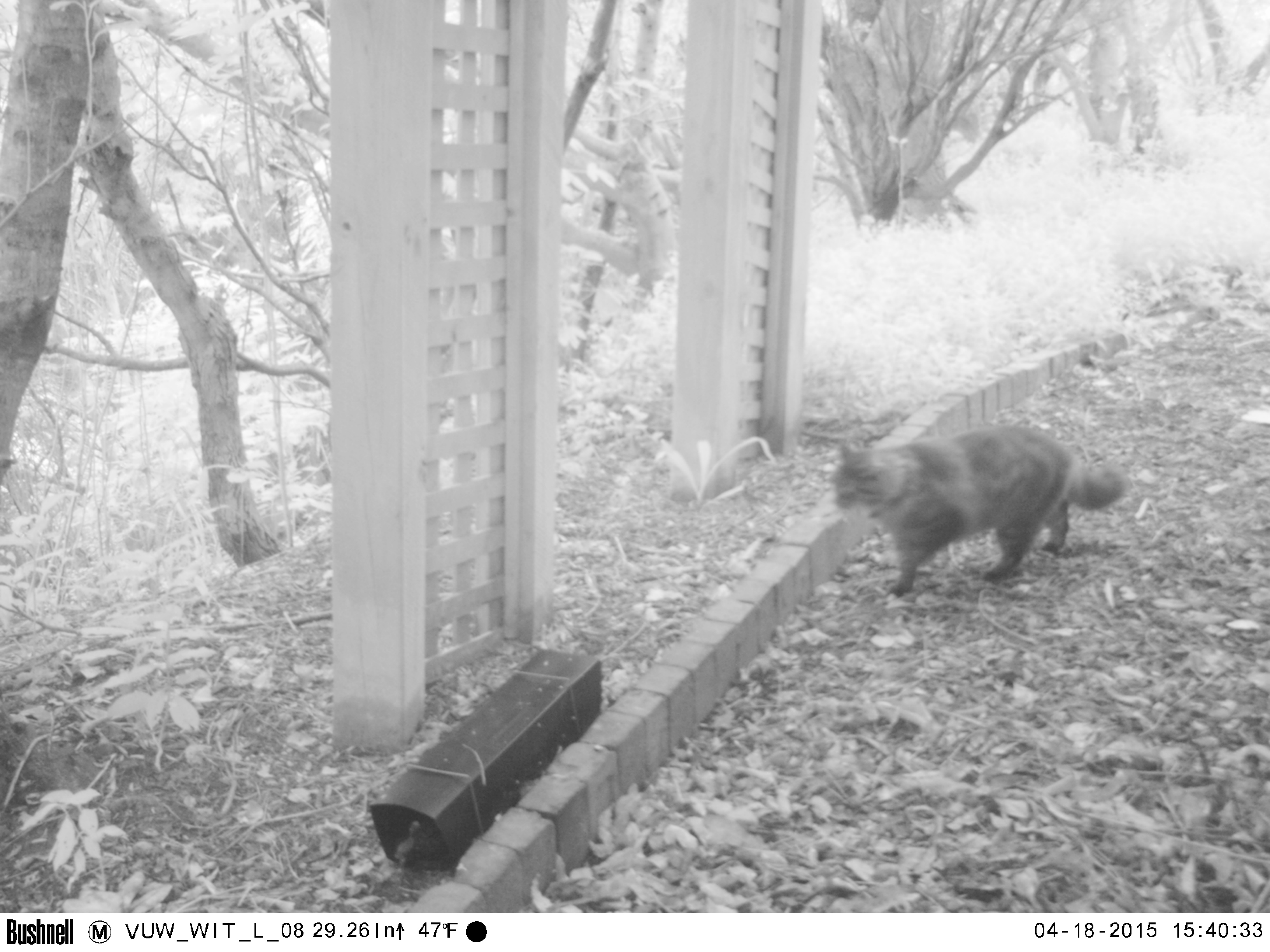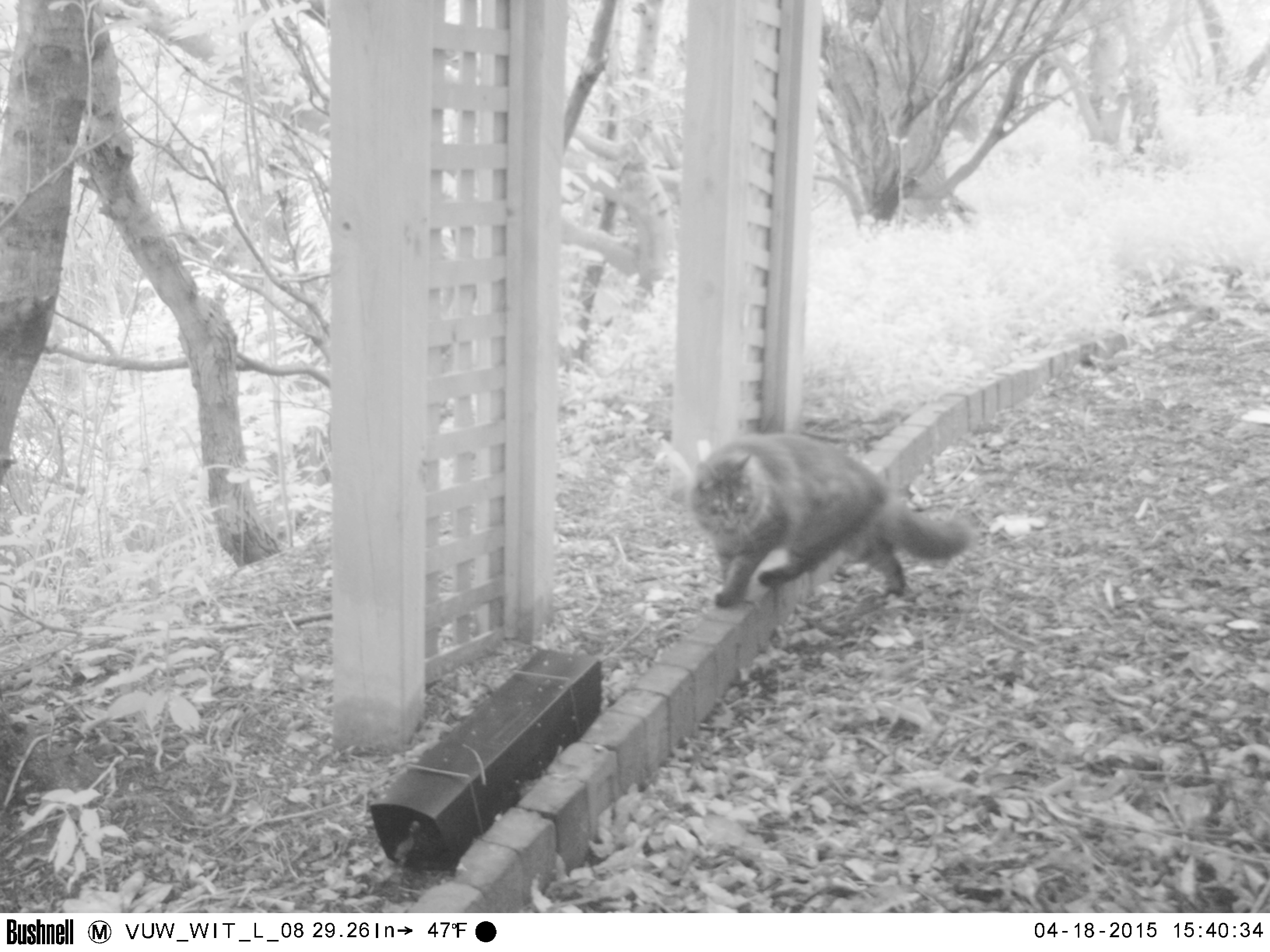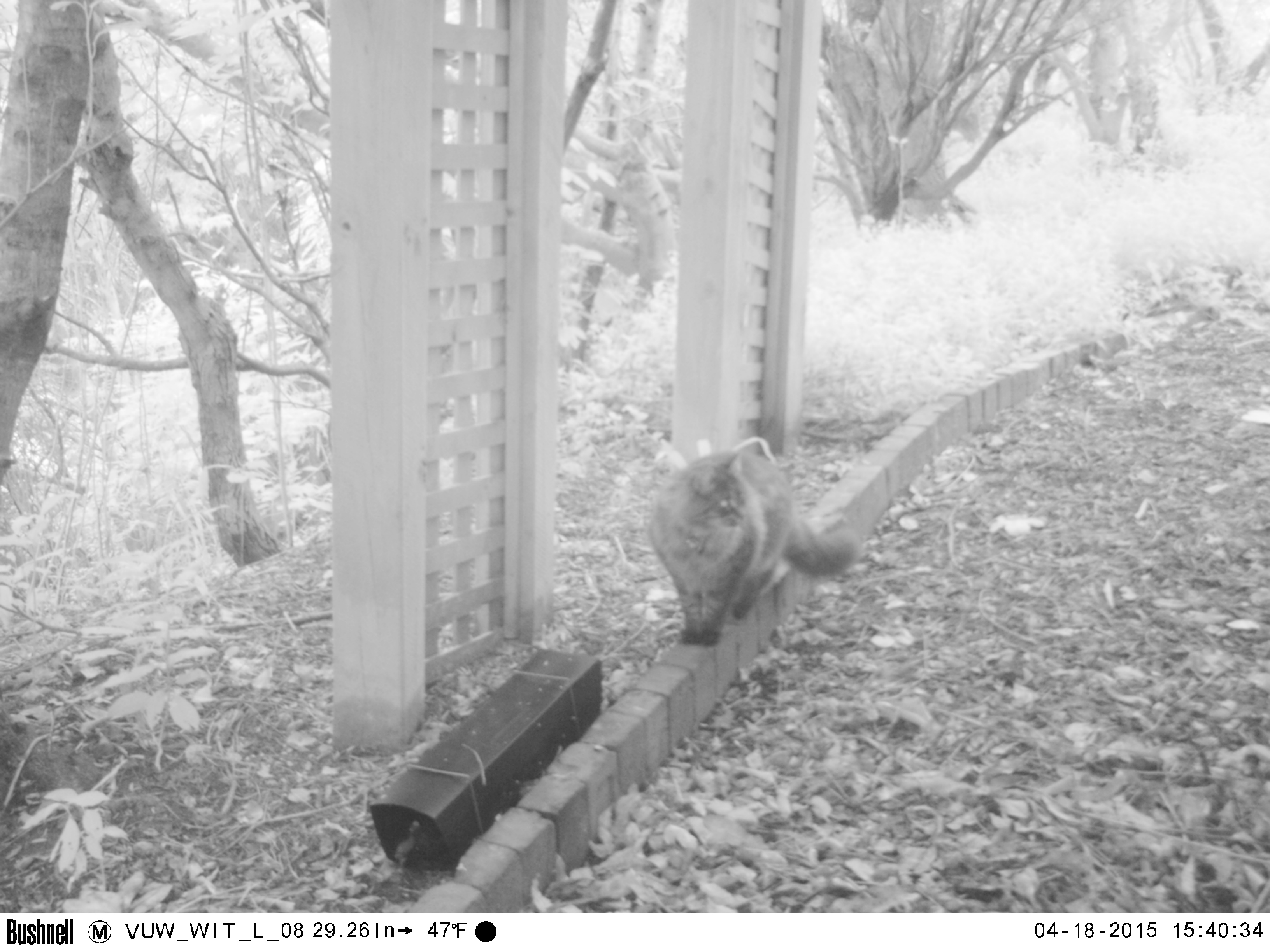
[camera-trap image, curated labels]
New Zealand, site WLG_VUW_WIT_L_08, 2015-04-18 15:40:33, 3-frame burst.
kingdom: Animalia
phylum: Chordata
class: Mammalia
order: Carnivora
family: Felidae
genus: Felis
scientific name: Felis catus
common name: domestic cat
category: cat